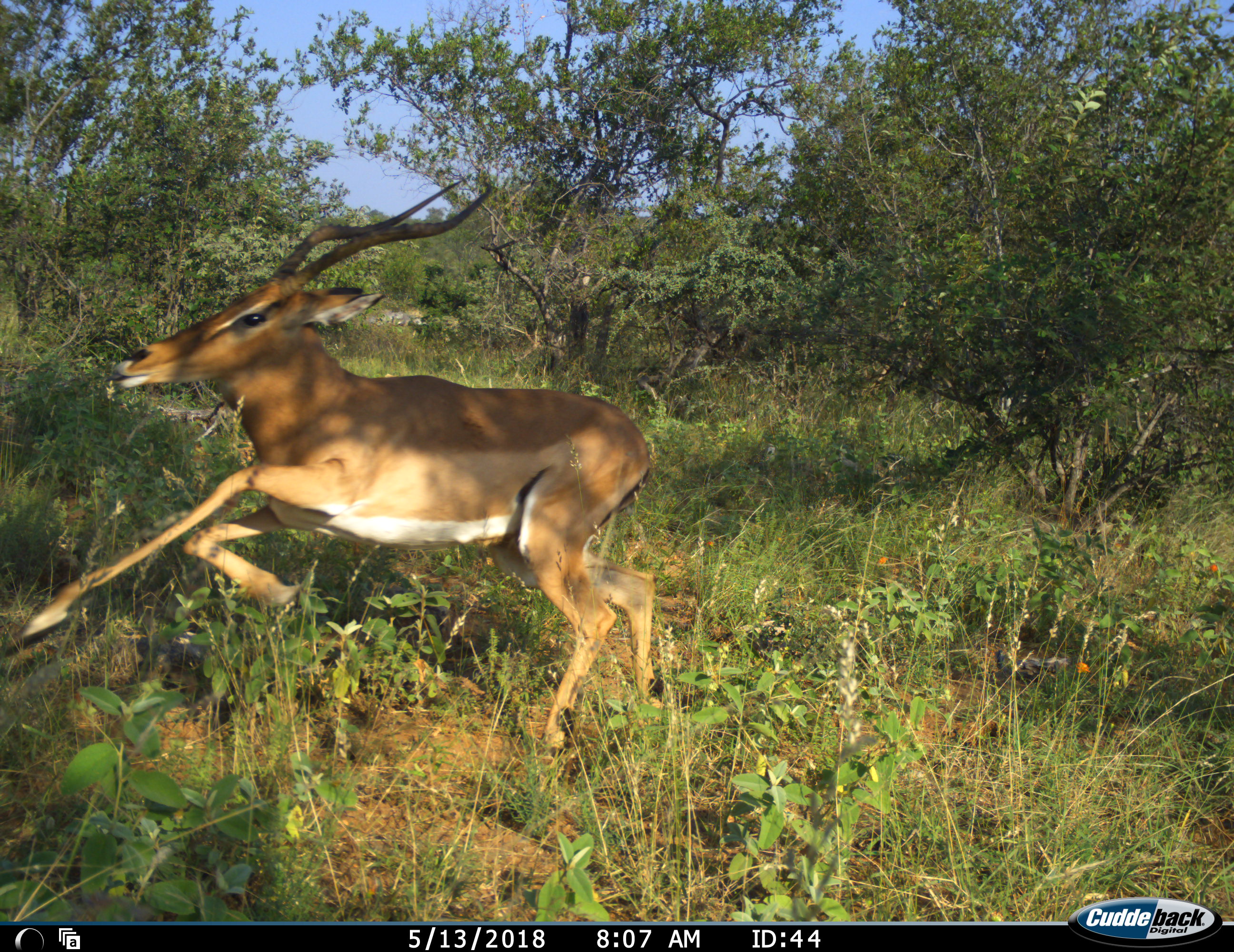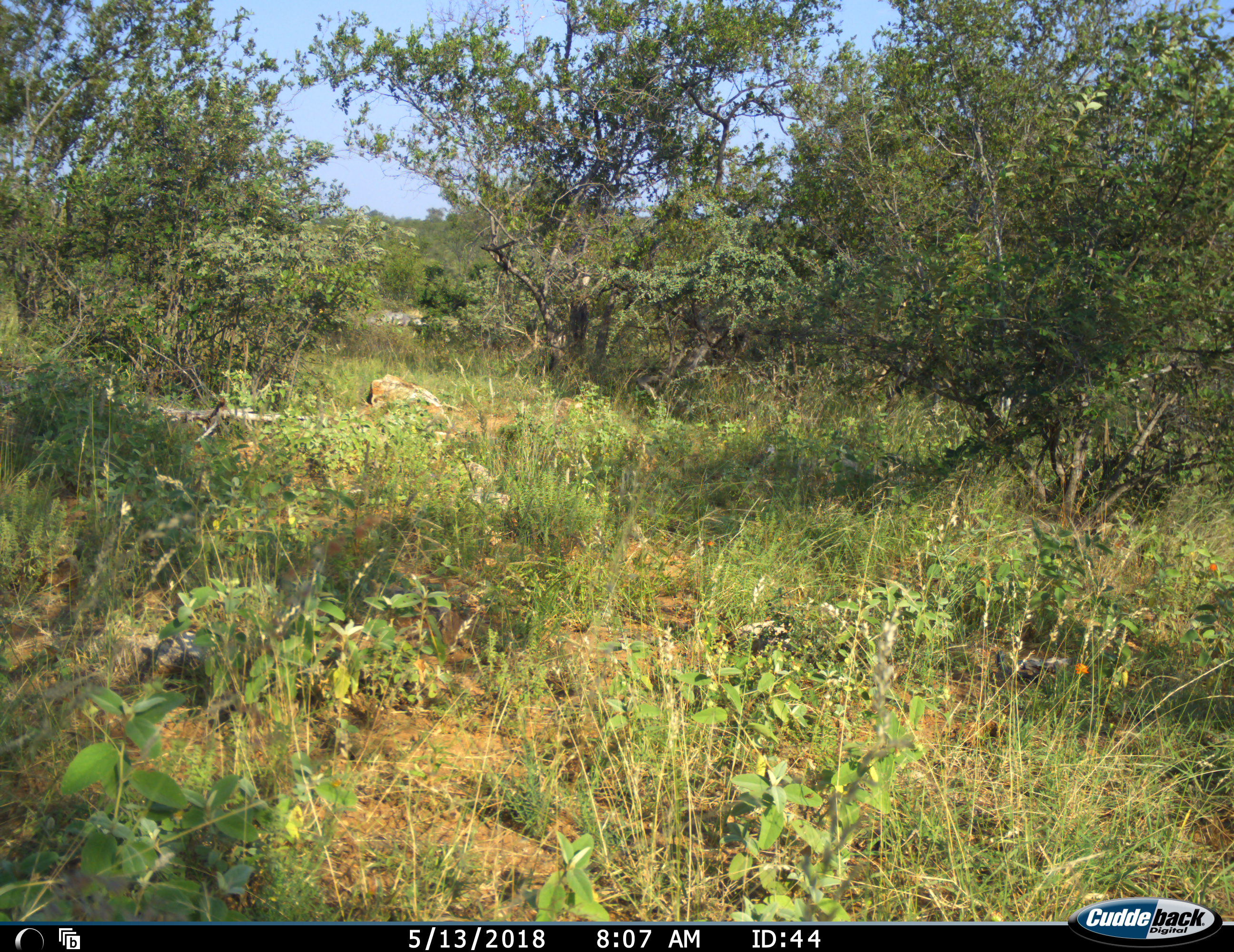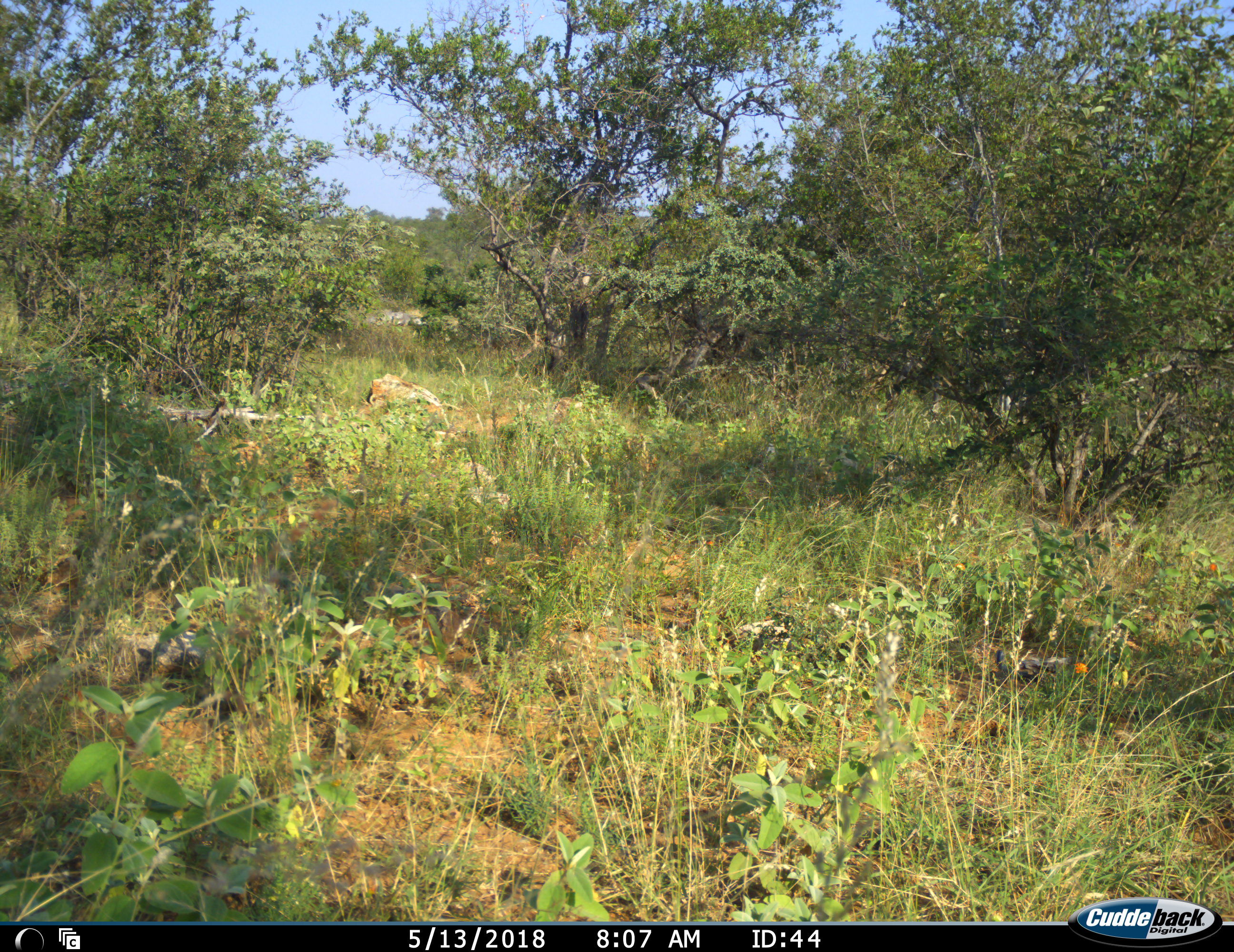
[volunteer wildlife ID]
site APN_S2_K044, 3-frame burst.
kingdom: Animalia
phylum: Chordata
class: Mammalia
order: Artiodactyla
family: Bovidae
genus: Aepyceros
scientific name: Aepyceros melampus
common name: impala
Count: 1.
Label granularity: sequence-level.